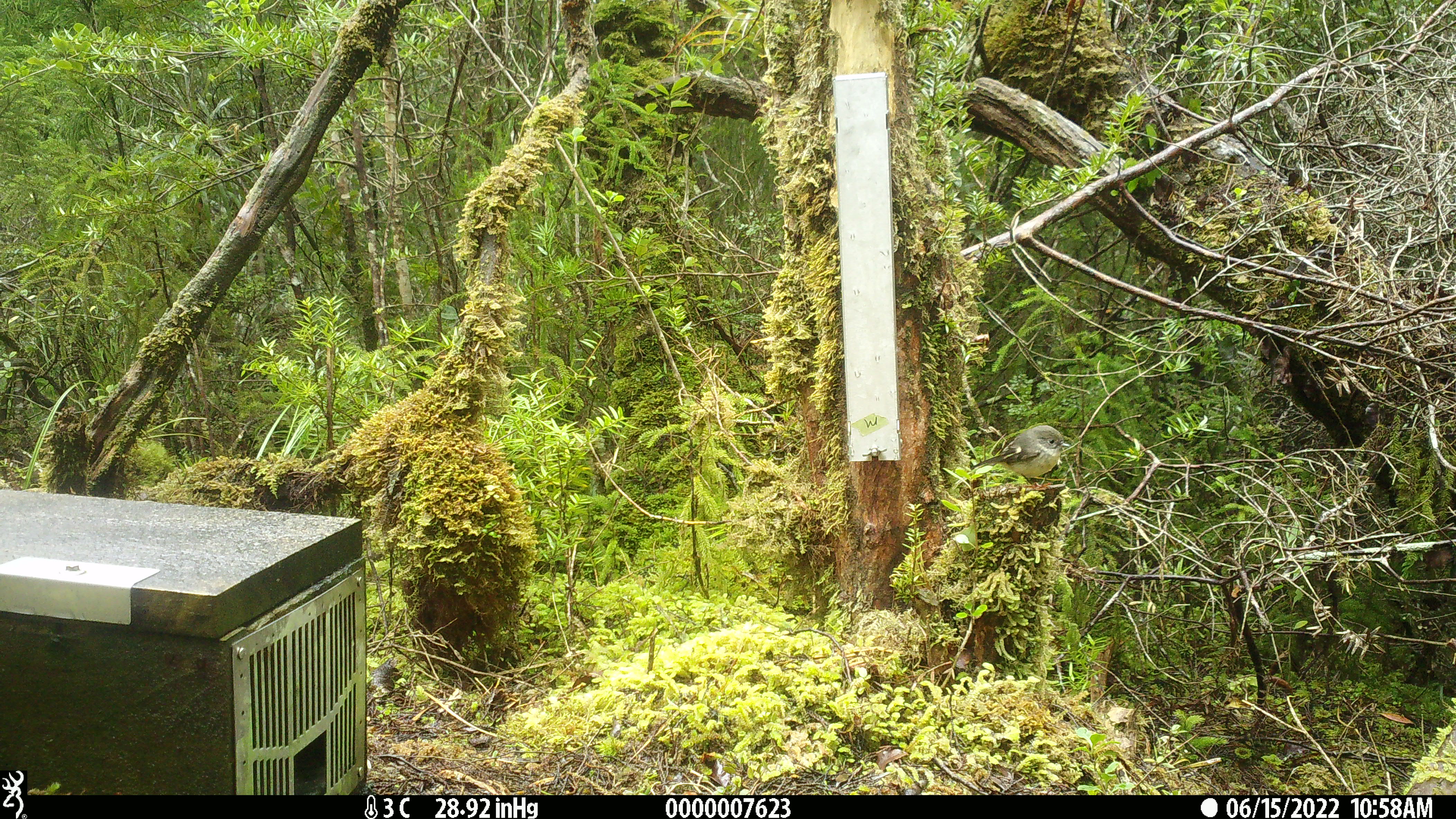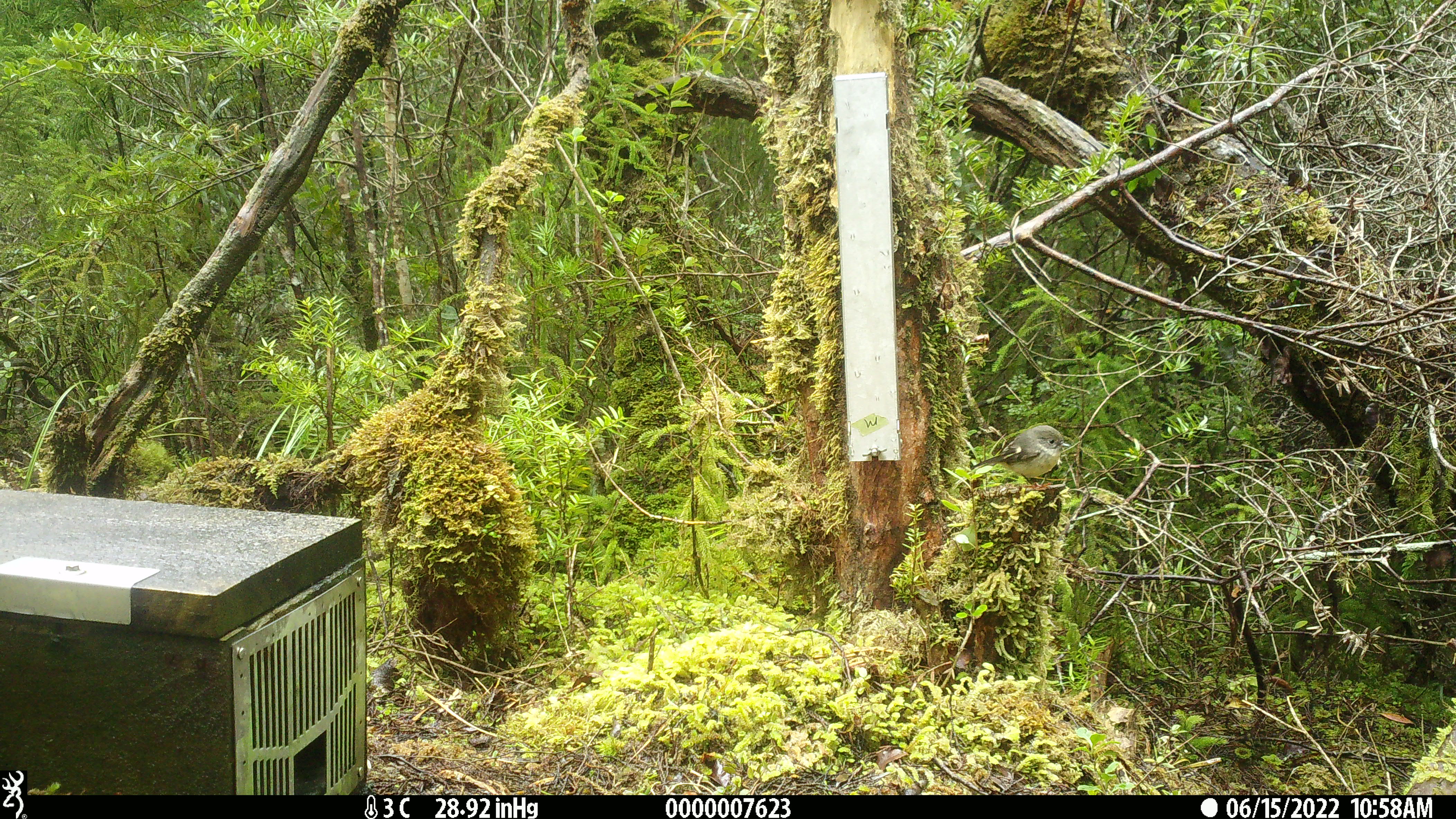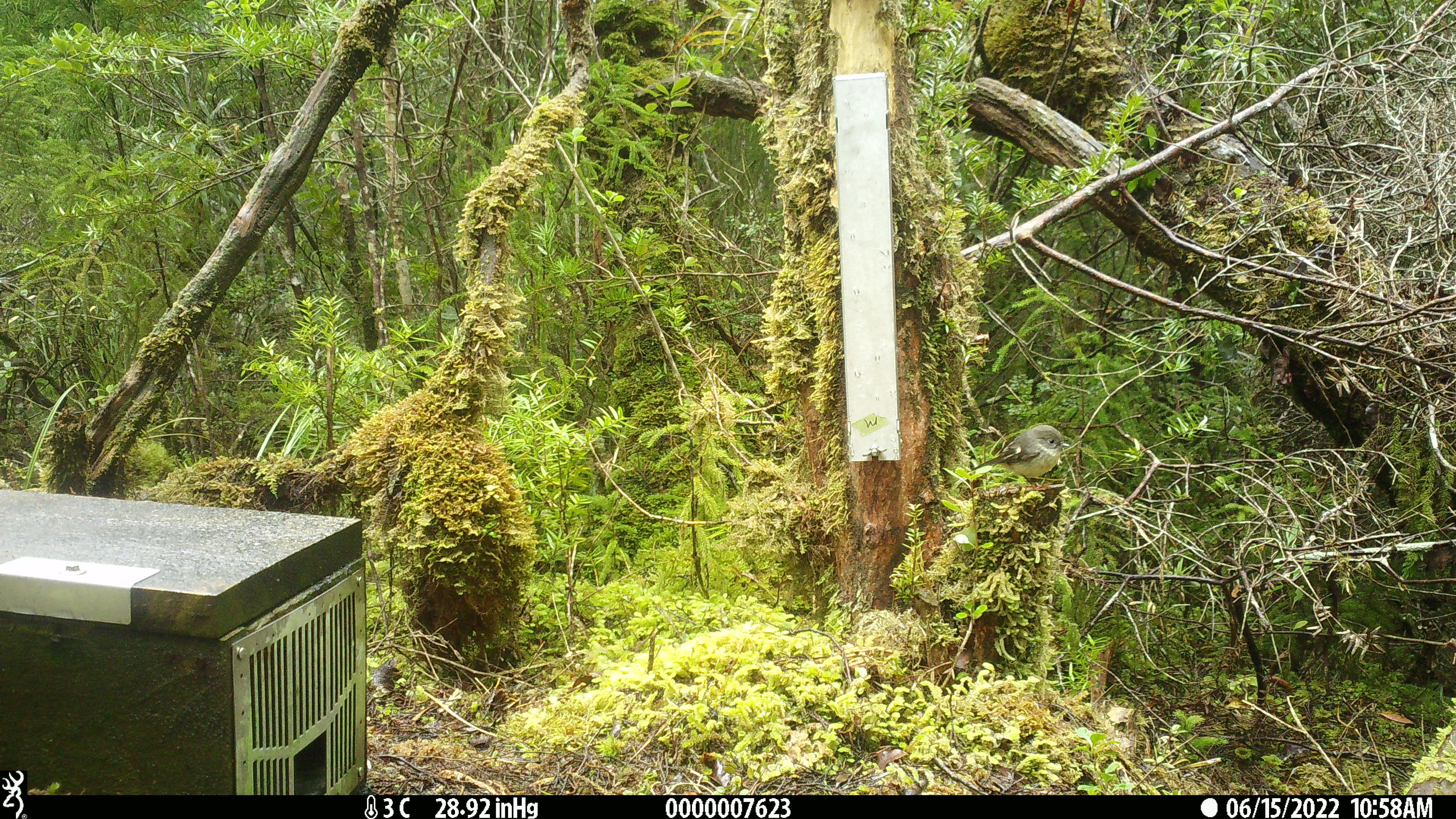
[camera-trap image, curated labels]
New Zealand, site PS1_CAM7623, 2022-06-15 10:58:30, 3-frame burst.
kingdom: Animalia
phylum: Chordata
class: Aves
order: Passeriformes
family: Petroicidae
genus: Petroica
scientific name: Petroica macrocephala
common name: tomtit